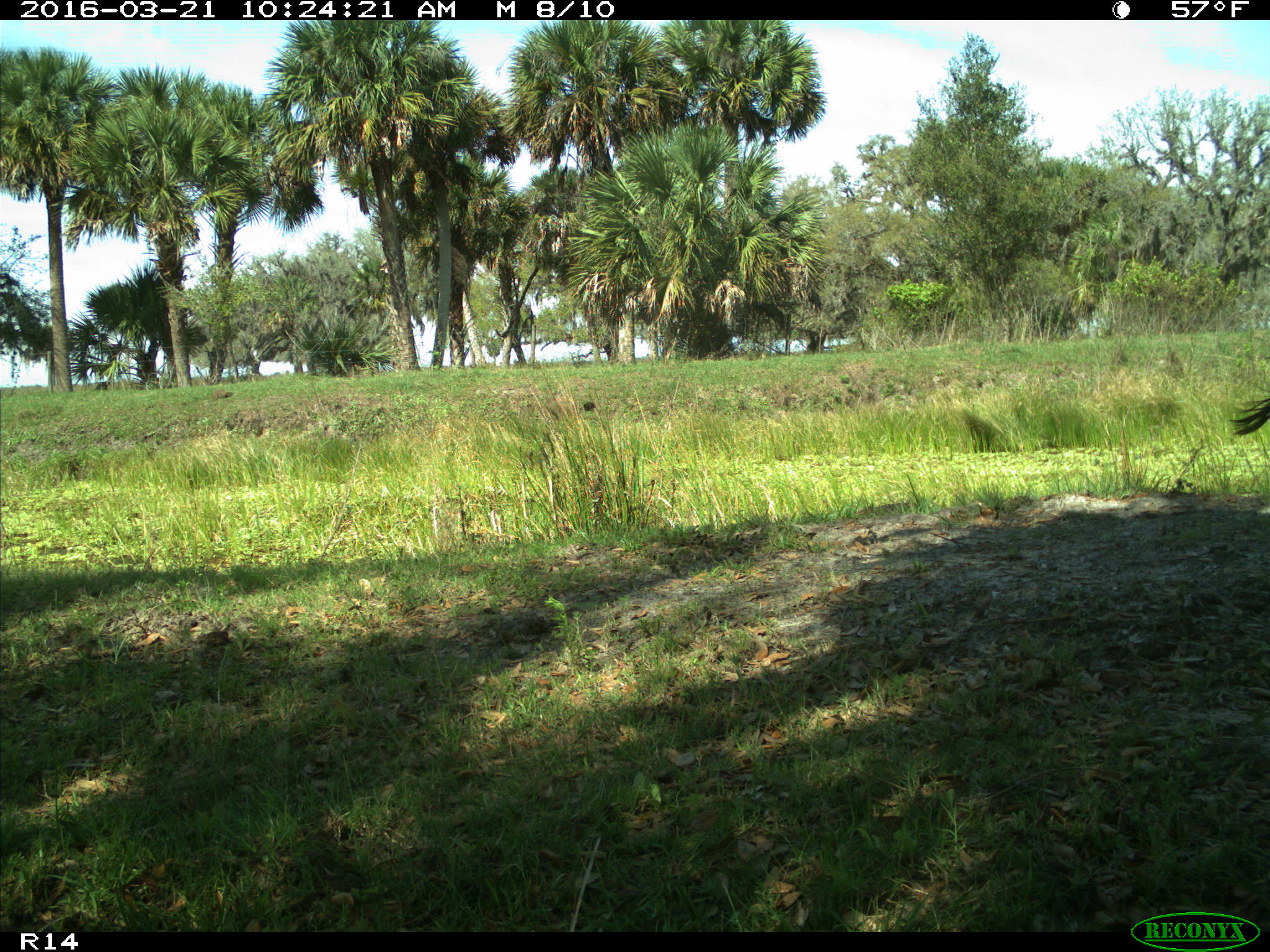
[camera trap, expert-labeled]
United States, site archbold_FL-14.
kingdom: Animalia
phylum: Chordata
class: Mammalia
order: Artiodactyla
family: Bovidae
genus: Bos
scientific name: Bos taurus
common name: domestic cow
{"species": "Bos taurus (domestic cow)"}